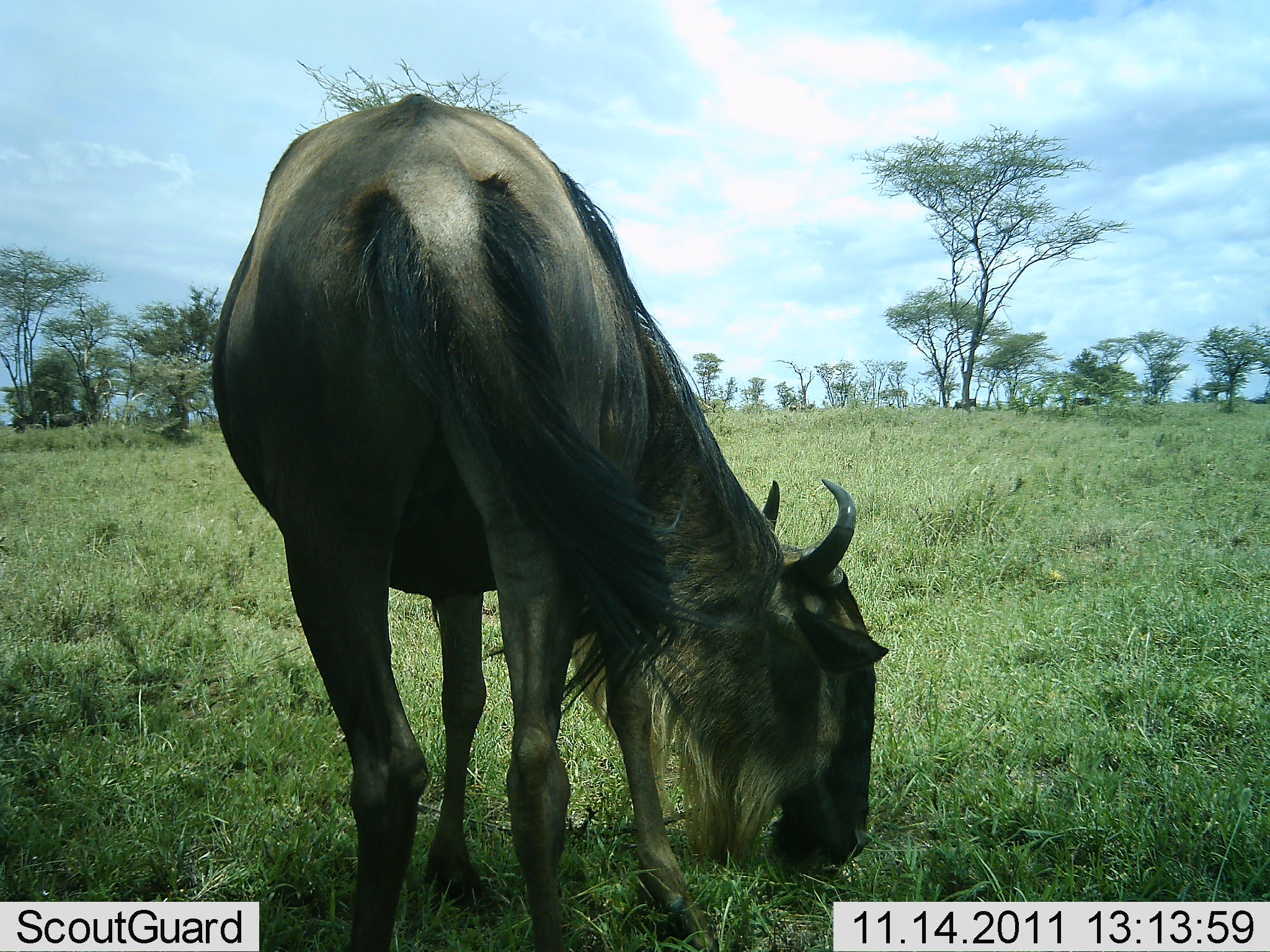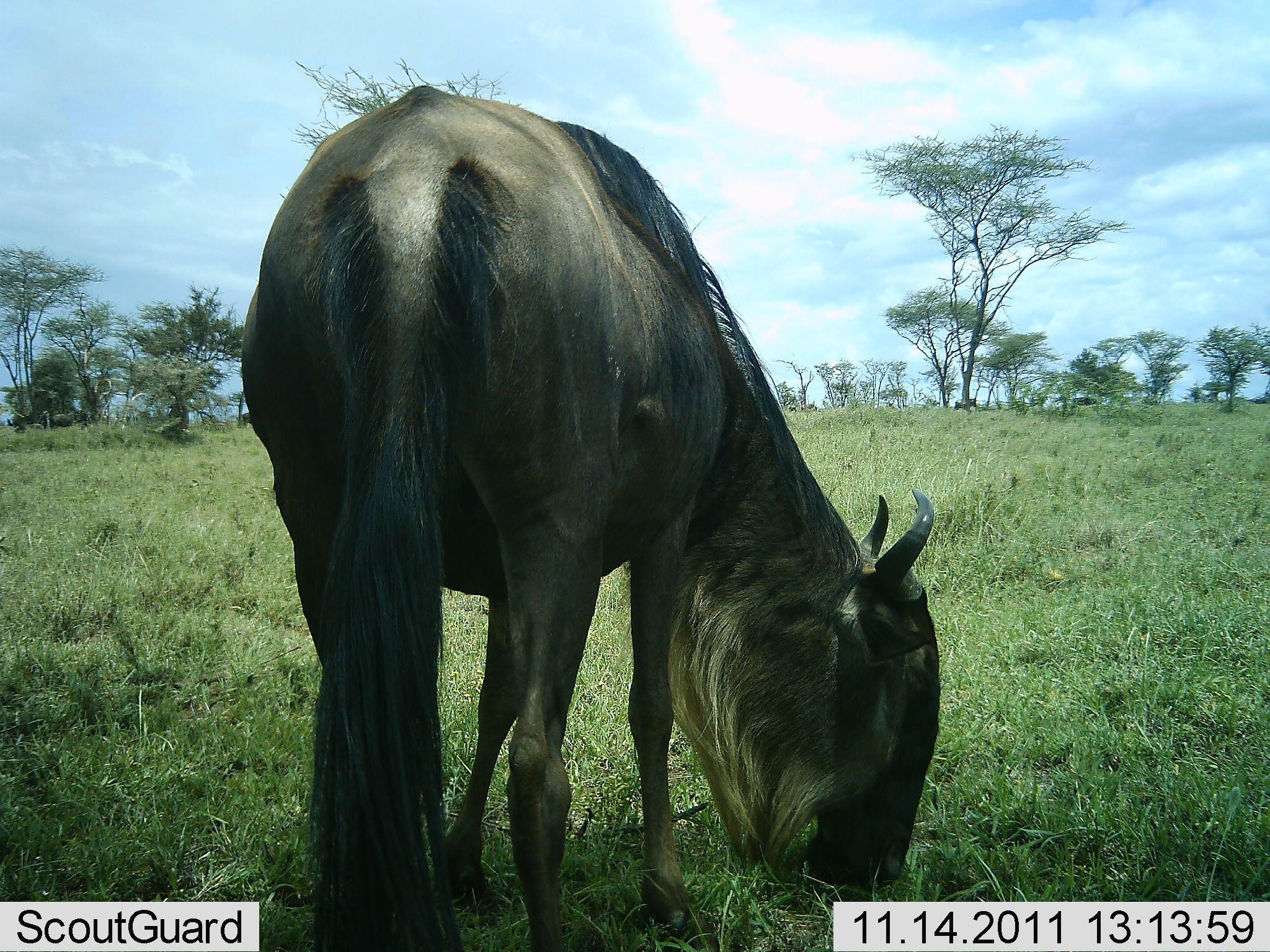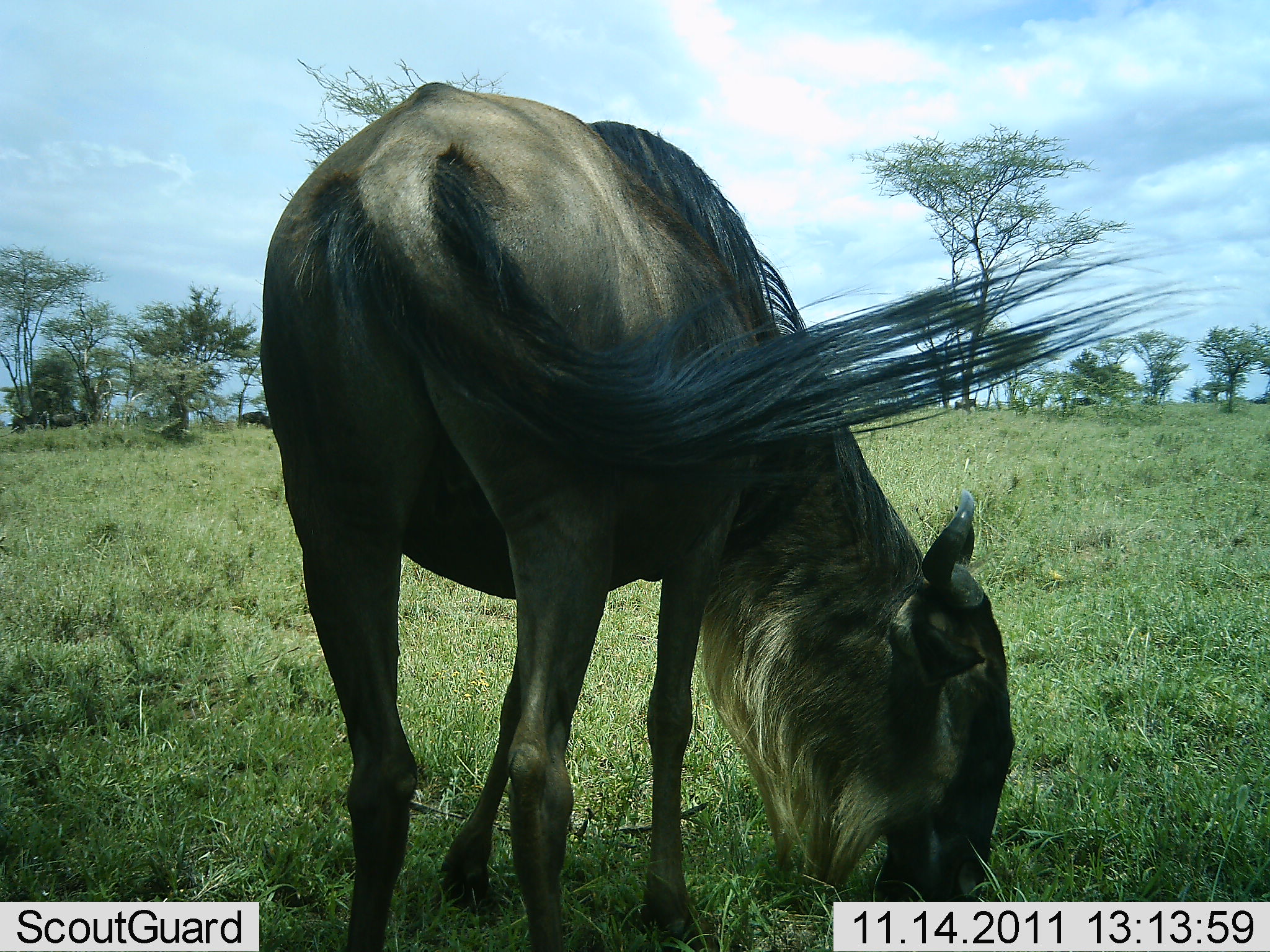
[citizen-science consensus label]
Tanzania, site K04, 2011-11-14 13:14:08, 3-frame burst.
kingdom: Animalia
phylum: Chordata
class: Mammalia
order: Artiodactyla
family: Bovidae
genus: Connochaetes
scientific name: Connochaetes taurinus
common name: blue wildebeest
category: wildebeest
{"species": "wildebeest (blue wildebeest) (Connochaetes taurinus)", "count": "1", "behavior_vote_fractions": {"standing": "31%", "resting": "0%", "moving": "0%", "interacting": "0%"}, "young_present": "0%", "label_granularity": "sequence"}